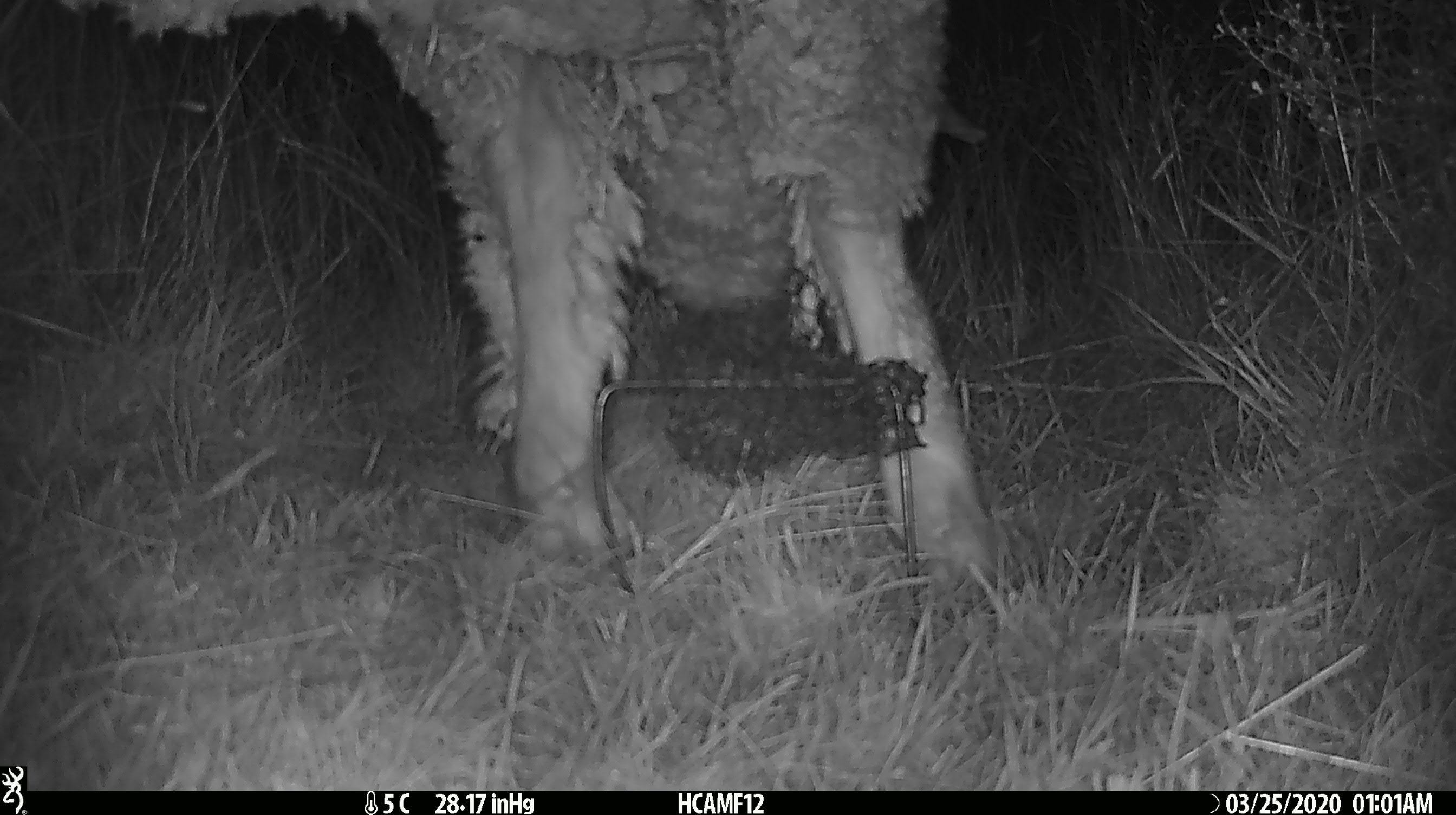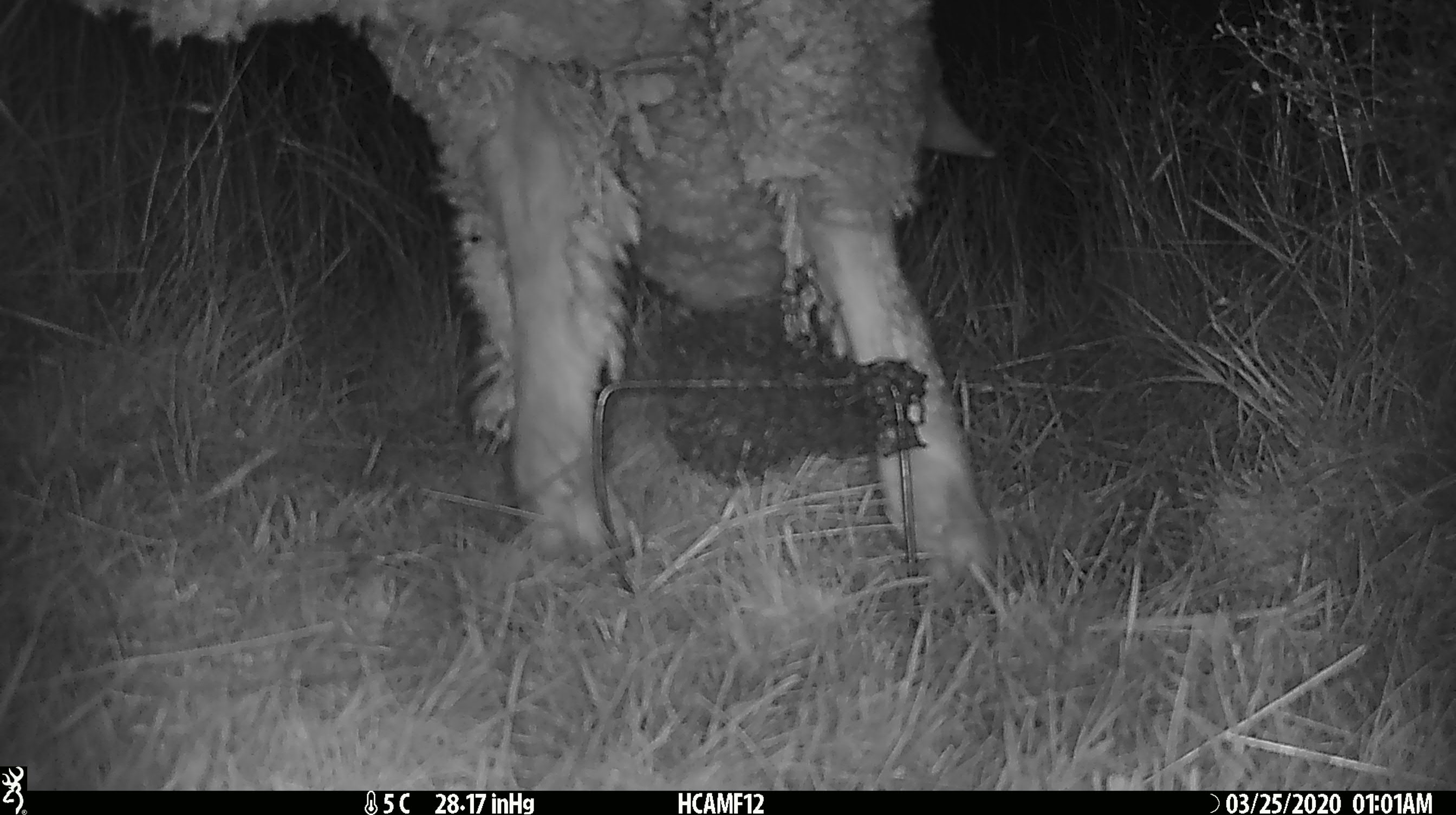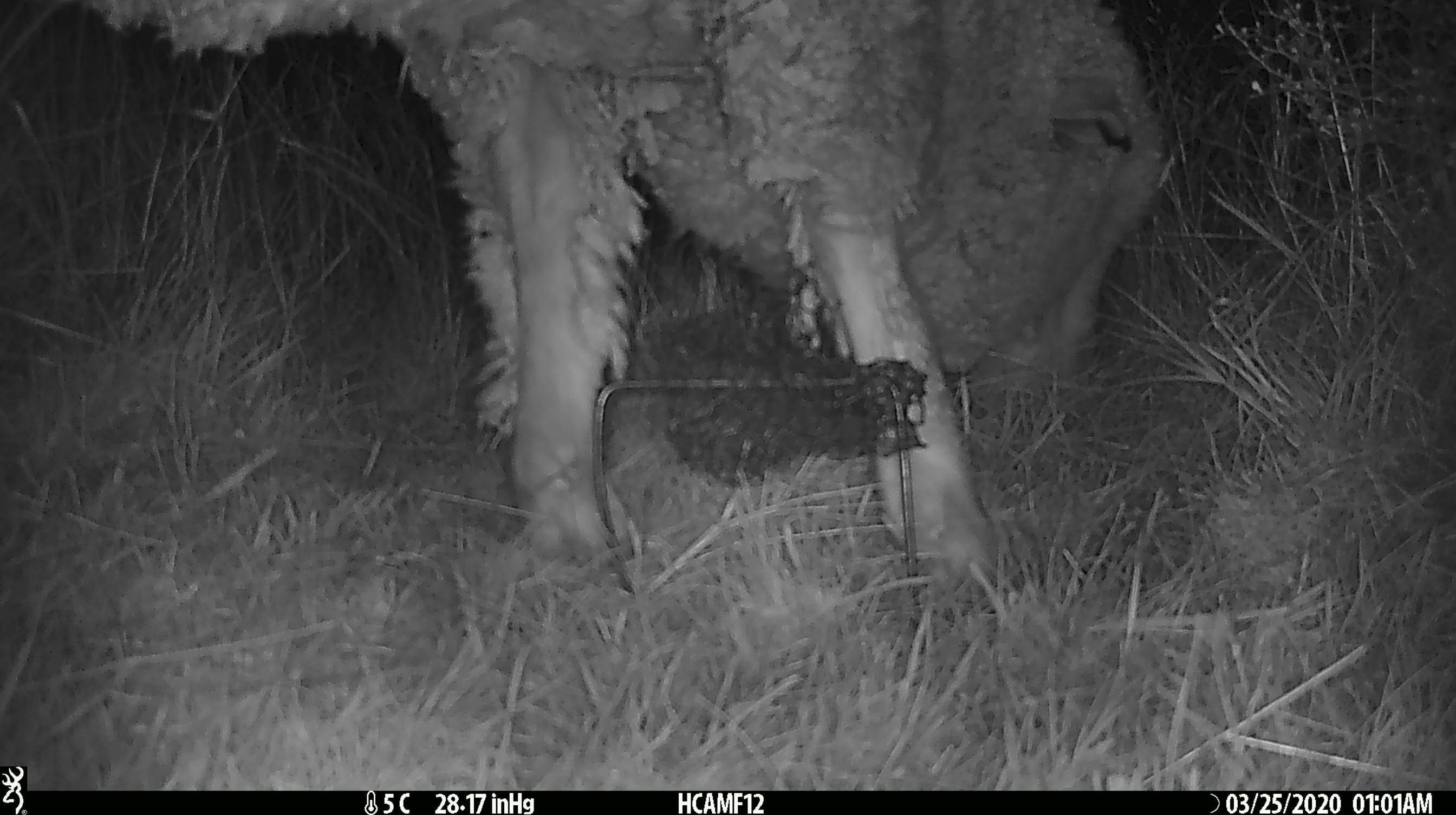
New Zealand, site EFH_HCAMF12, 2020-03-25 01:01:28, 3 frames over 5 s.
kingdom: Animalia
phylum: Chordata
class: Mammalia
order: Artiodactyla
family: Bovidae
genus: Ovis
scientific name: Ovis aries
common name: domestic sheep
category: sheep